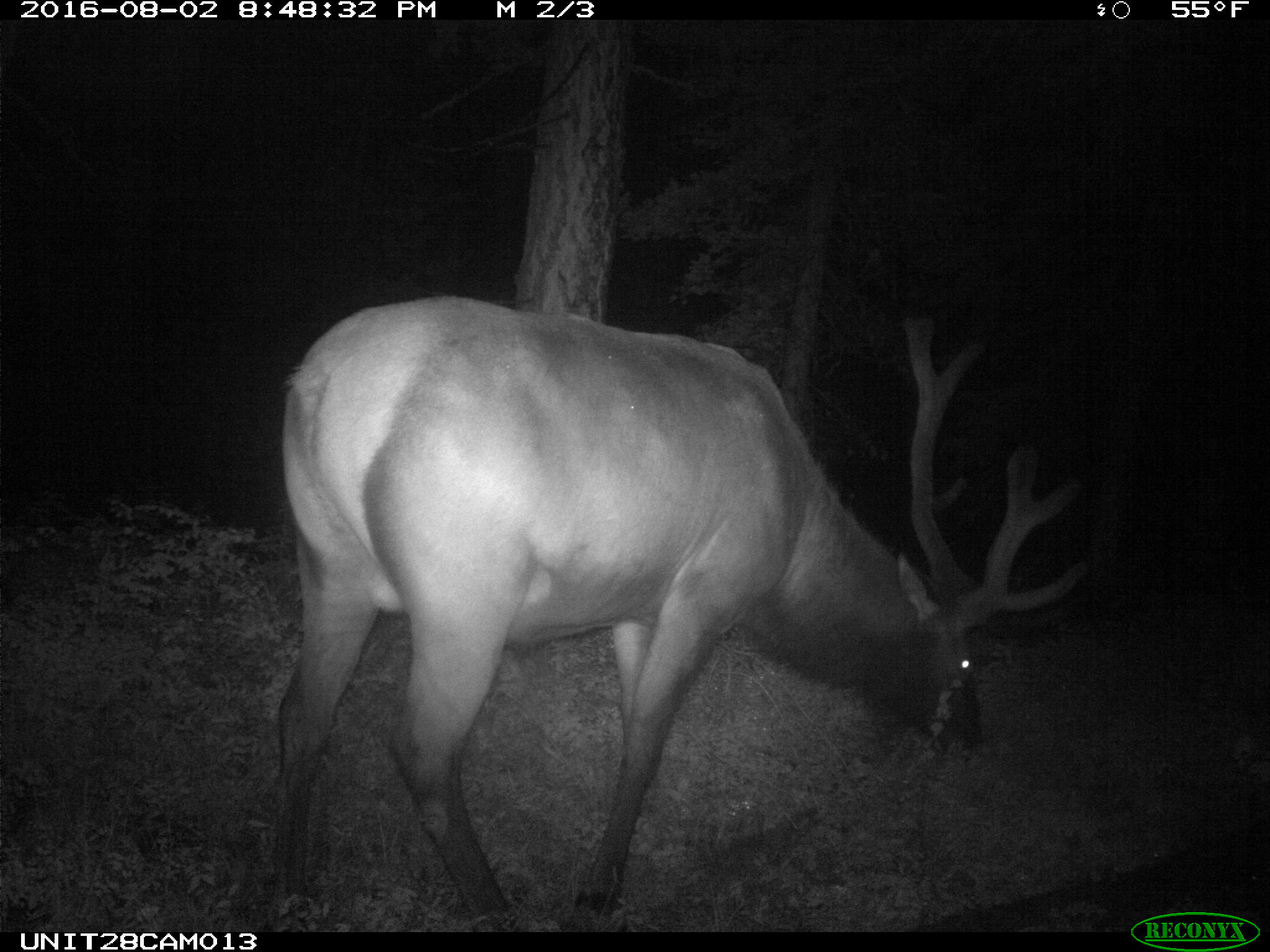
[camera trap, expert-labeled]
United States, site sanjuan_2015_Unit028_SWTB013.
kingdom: Animalia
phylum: Chordata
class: Mammalia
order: Artiodactyla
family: Cervidae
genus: Cervus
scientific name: Cervus elaphus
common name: red deer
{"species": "Cervus elaphus (red deer)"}